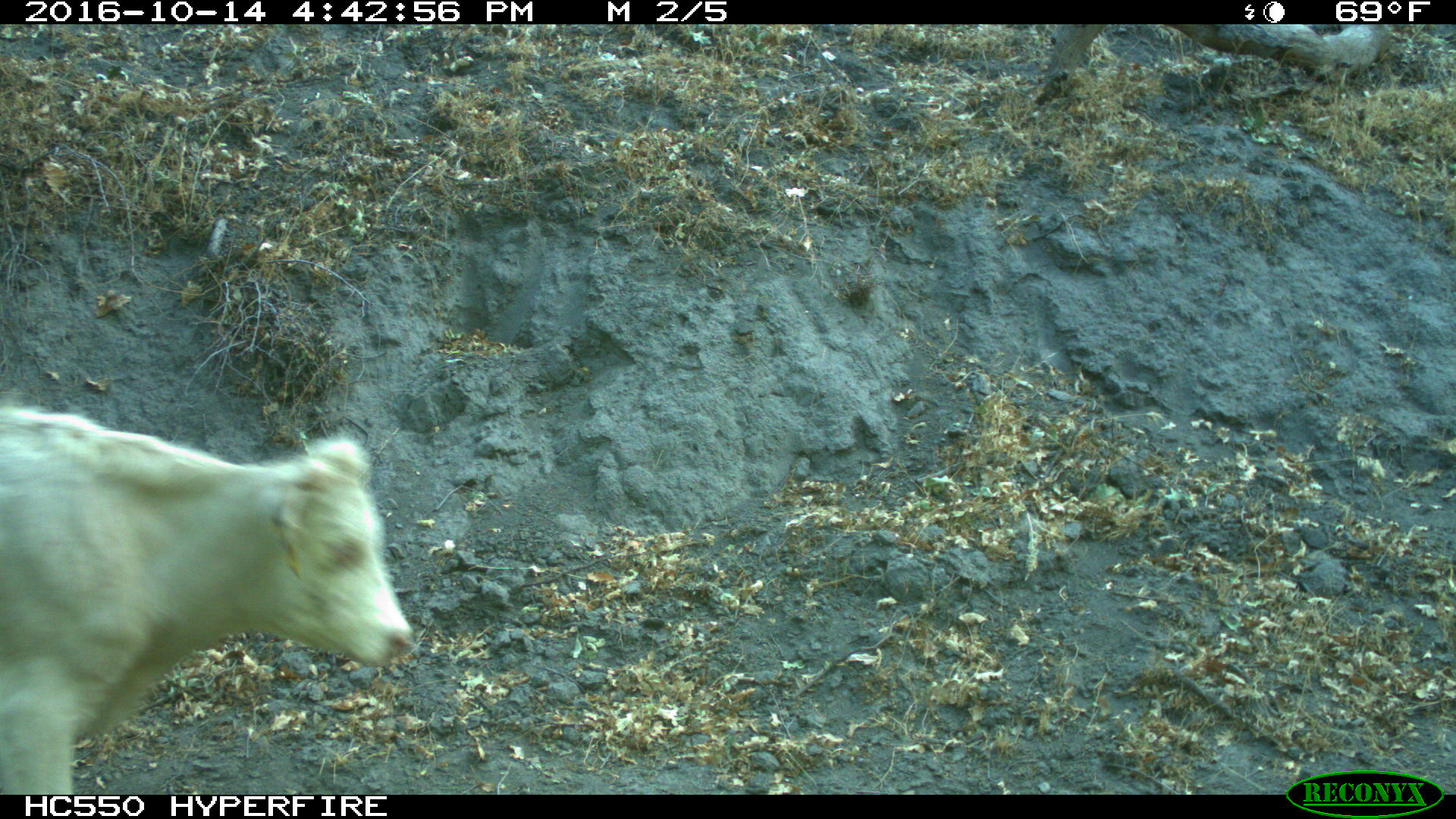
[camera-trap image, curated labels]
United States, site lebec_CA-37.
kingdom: Animalia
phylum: Chordata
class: Mammalia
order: Artiodactyla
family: Bovidae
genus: Bos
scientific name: Bos taurus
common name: domestic cow